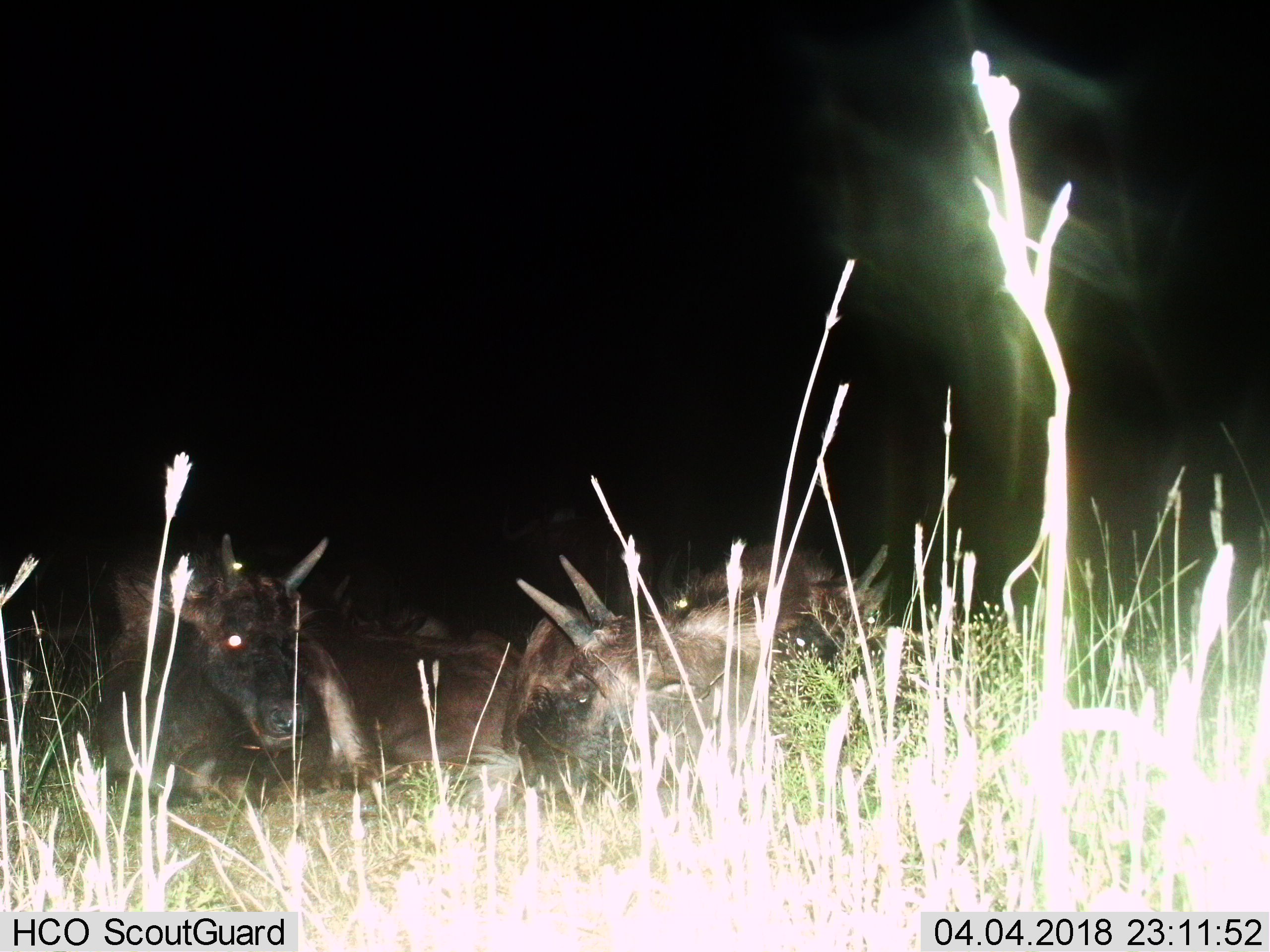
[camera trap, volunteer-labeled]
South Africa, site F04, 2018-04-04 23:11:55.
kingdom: Animalia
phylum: Chordata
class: Mammalia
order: Artiodactyla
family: Bovidae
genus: Connochaetes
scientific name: Connochaetes gnou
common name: black wildebeest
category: wildebeestblack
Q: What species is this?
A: Wildebeestblack (black wildebeest) (Connochaetes gnou).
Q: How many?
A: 3.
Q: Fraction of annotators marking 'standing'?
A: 0%.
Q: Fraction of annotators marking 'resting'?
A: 100%.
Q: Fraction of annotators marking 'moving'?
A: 0%.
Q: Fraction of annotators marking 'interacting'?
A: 0%.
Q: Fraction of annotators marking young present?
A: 0%.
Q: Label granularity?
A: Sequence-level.